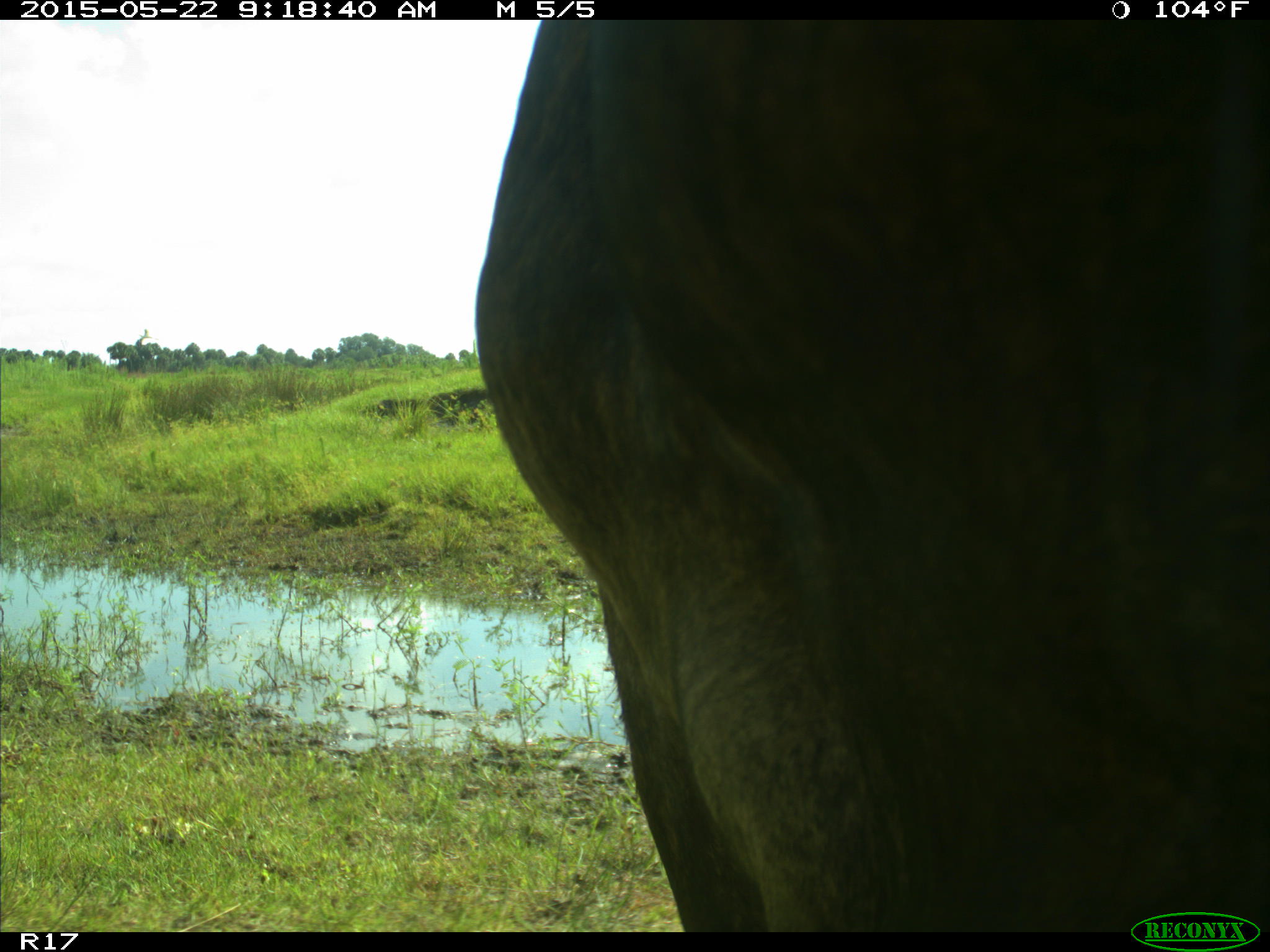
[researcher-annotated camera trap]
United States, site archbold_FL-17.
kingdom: Animalia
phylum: Chordata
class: Mammalia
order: Artiodactyla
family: Bovidae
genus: Bos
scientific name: Bos taurus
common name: domestic cow